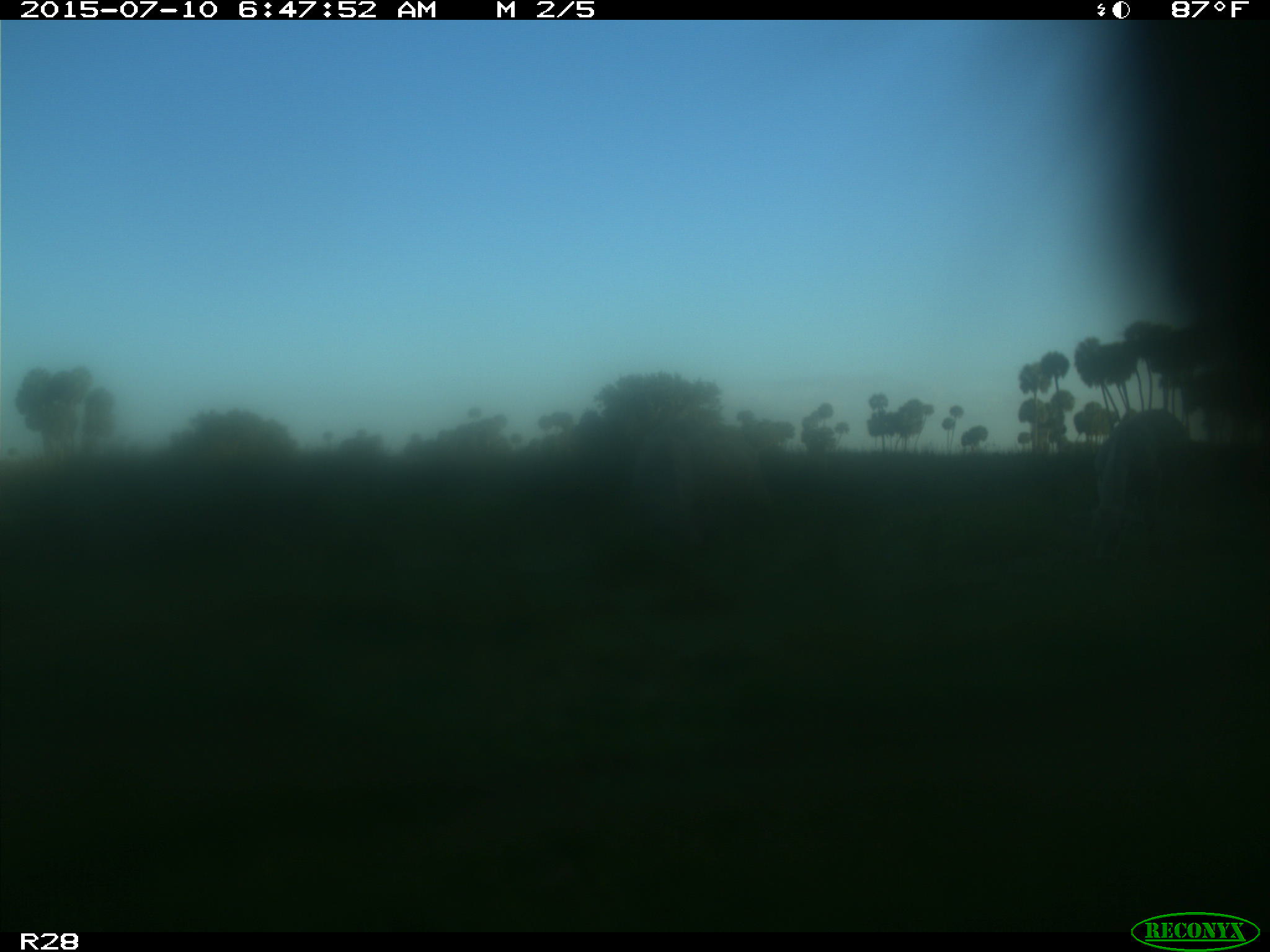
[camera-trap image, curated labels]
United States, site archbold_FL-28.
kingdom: Animalia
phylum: Chordata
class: Mammalia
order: Artiodactyla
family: Bovidae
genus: Bos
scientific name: Bos taurus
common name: domestic cow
Bos taurus (domestic cow).